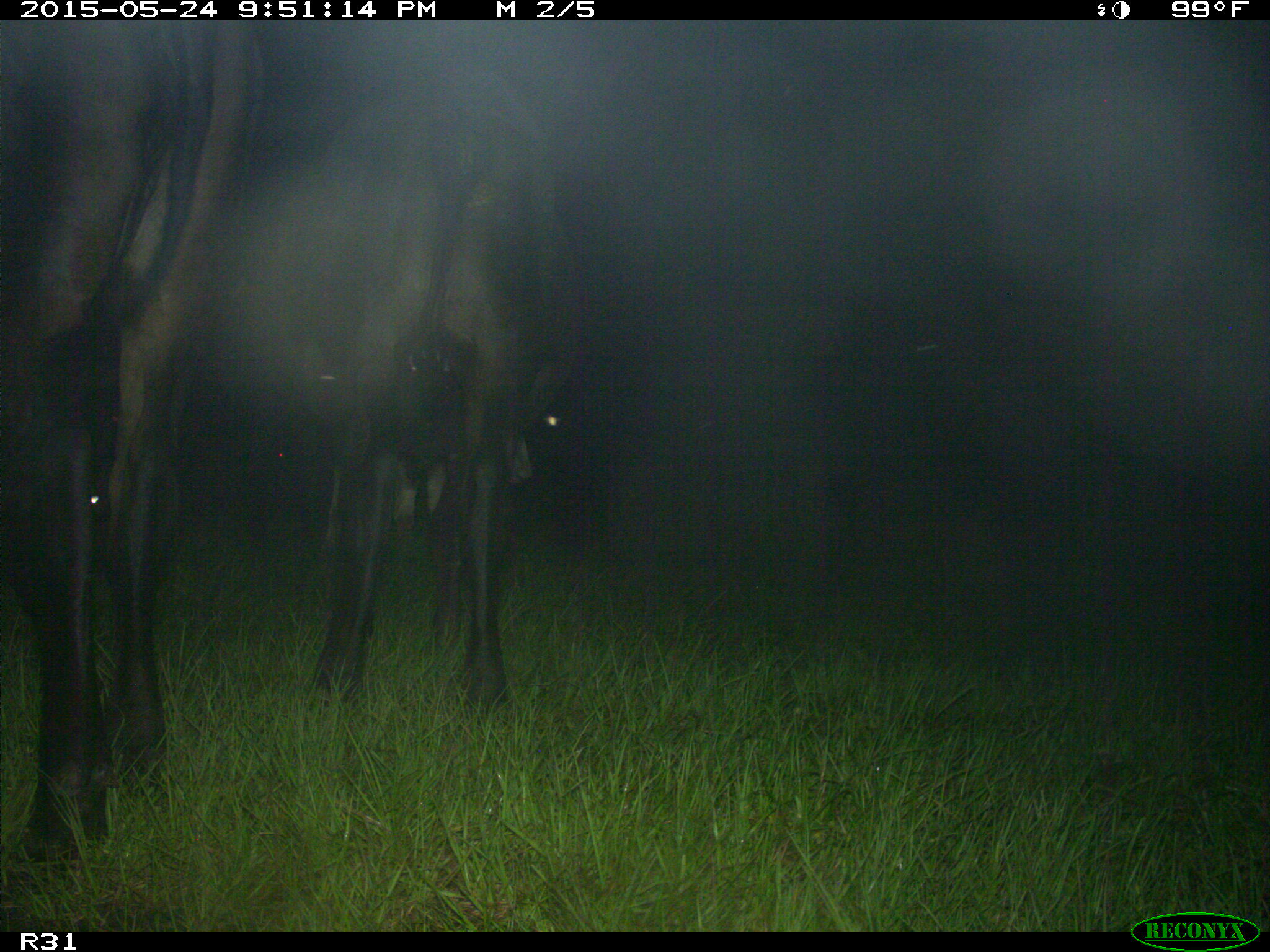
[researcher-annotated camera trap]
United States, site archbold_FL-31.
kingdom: Animalia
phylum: Chordata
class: Mammalia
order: Artiodactyla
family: Bovidae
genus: Bos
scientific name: Bos taurus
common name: domestic cow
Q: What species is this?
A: Bos taurus (domestic cow).